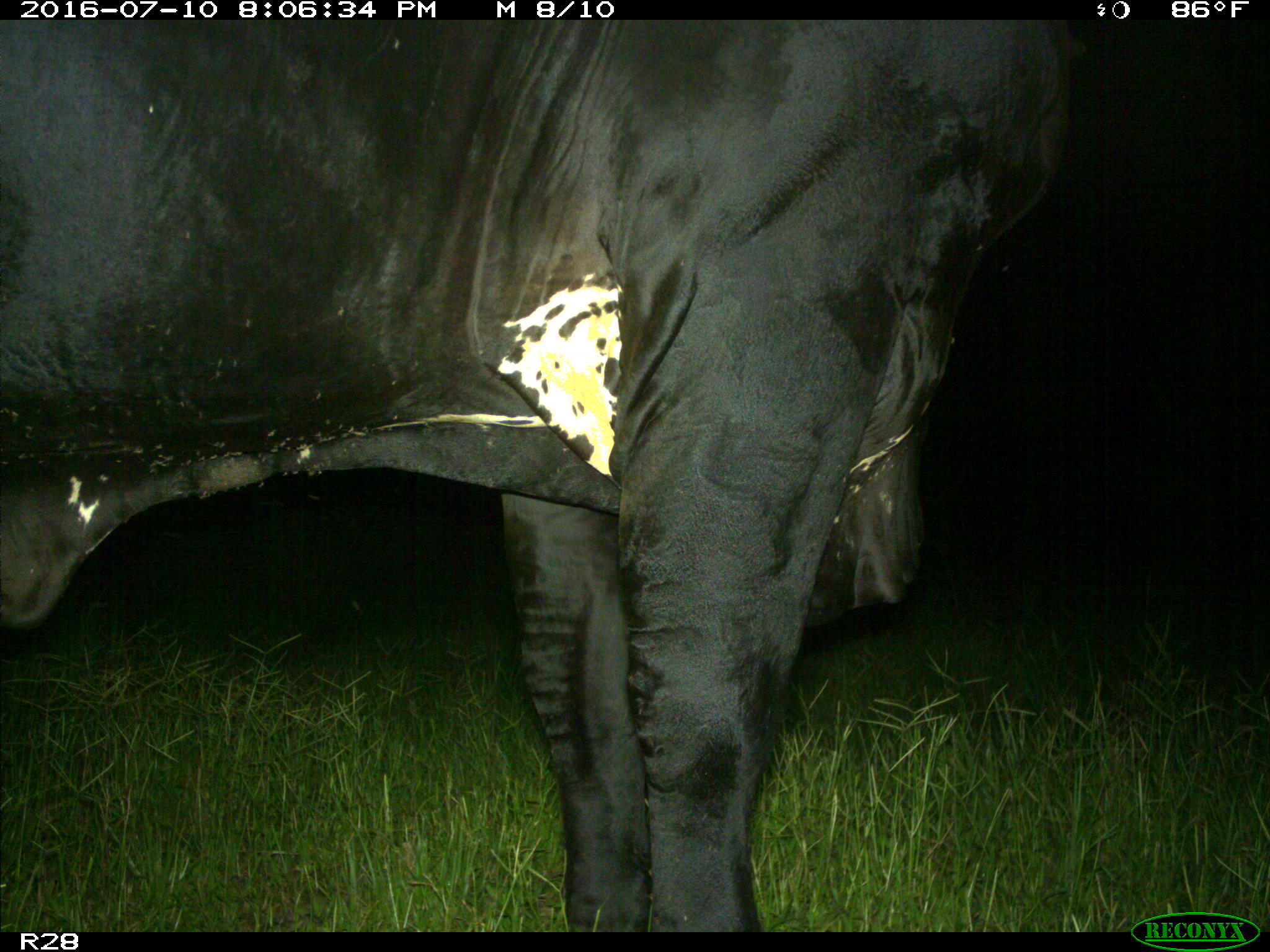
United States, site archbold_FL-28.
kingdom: Animalia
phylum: Chordata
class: Mammalia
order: Artiodactyla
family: Bovidae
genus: Bos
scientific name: Bos taurus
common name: domestic cow